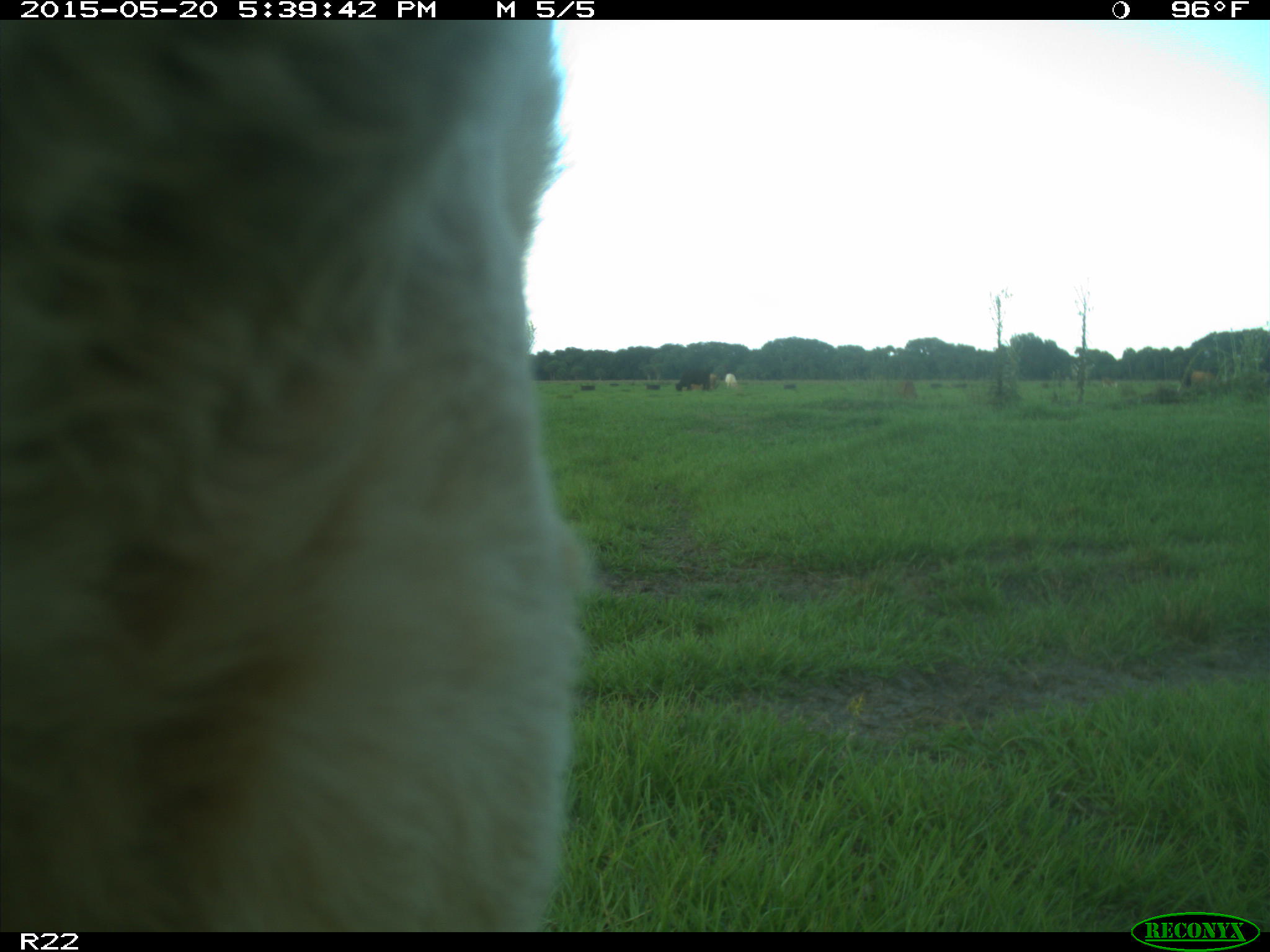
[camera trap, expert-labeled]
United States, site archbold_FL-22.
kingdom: Animalia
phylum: Chordata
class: Mammalia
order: Artiodactyla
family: Bovidae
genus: Bos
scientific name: Bos taurus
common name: domestic cow